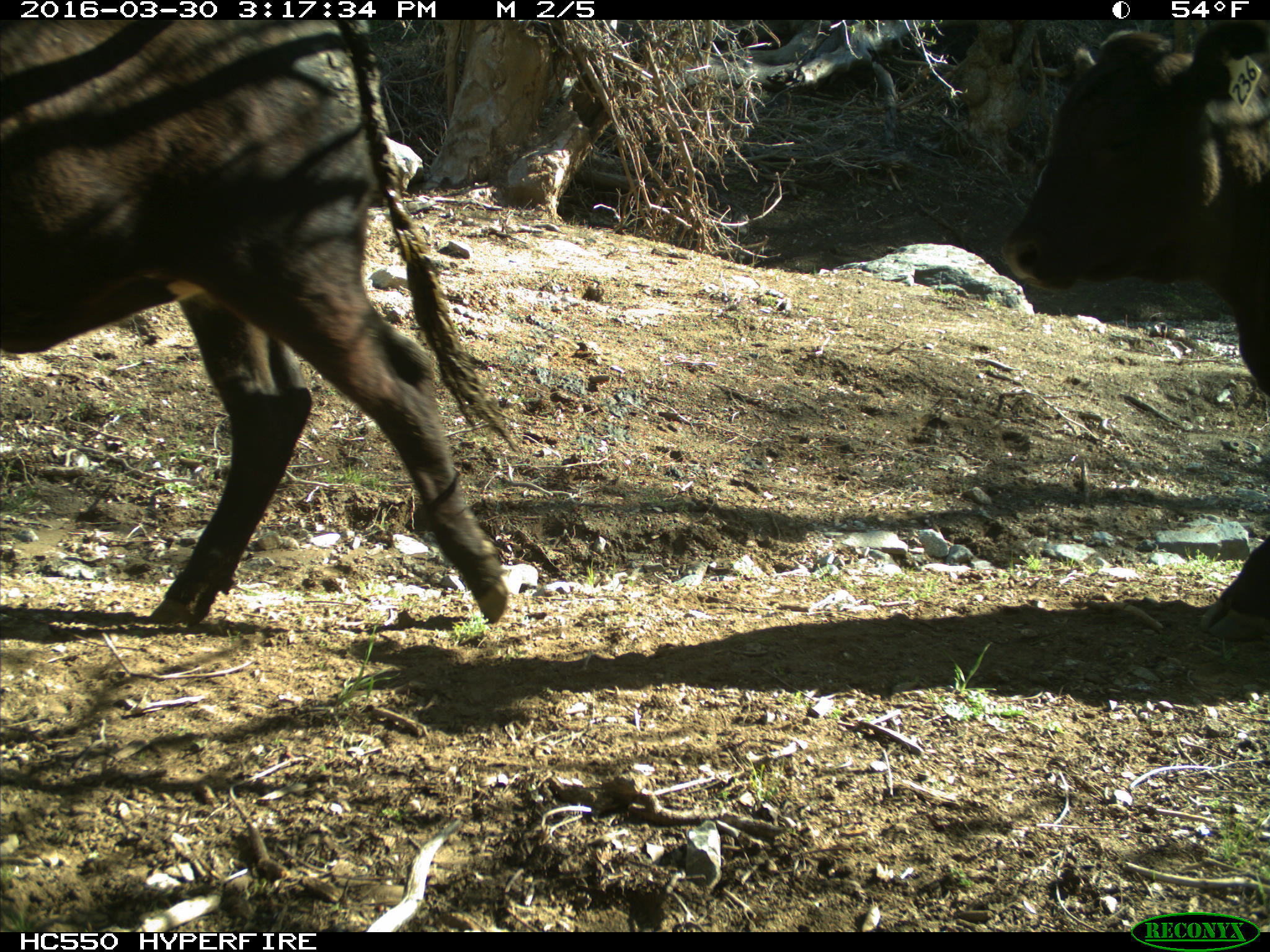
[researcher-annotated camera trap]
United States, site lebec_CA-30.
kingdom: Animalia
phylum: Chordata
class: Mammalia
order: Artiodactyla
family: Bovidae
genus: Bos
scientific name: Bos taurus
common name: domestic cow